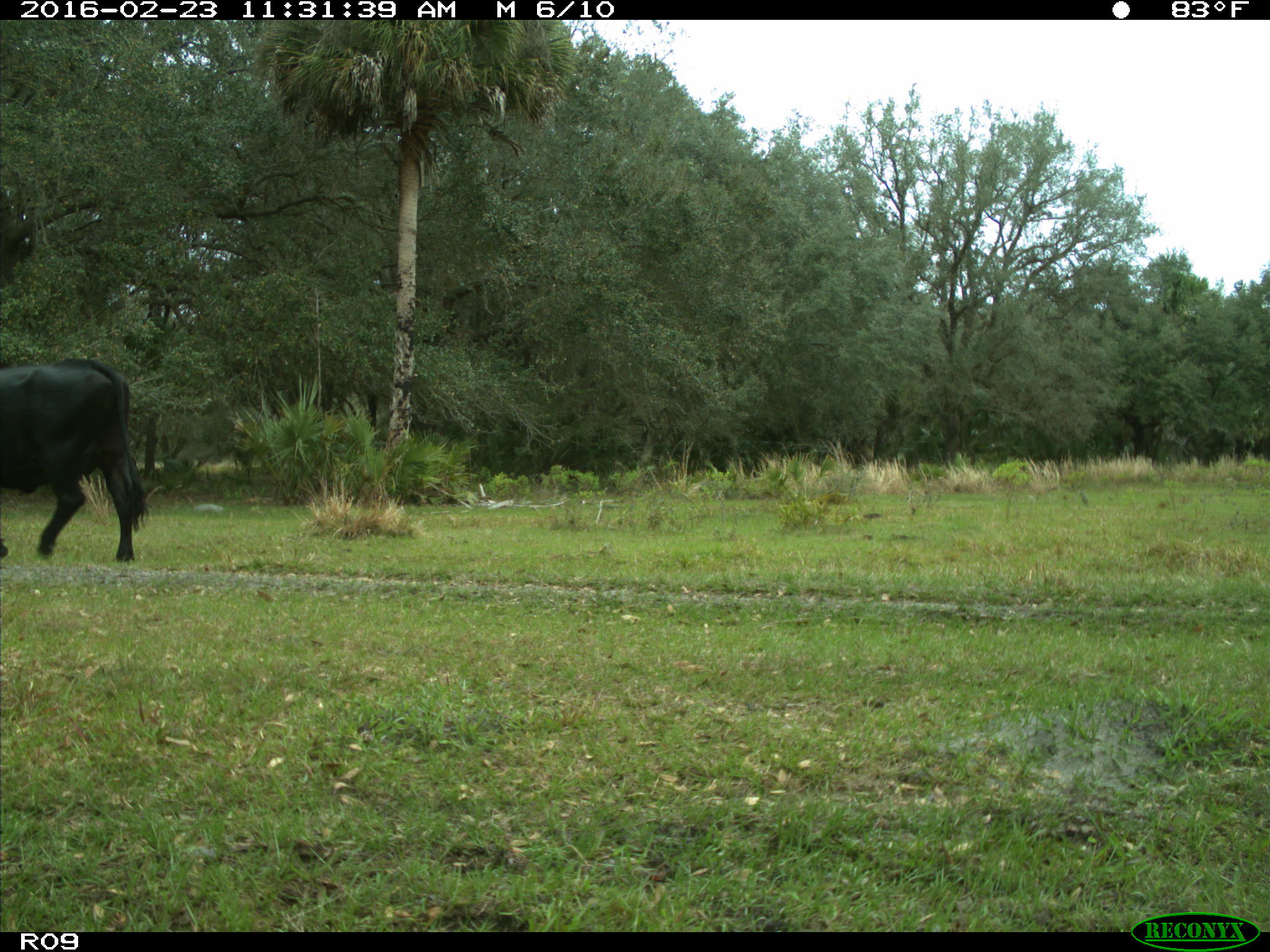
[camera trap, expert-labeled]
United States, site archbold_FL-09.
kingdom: Animalia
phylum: Chordata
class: Mammalia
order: Artiodactyla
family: Bovidae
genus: Bos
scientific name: Bos taurus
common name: domestic cow